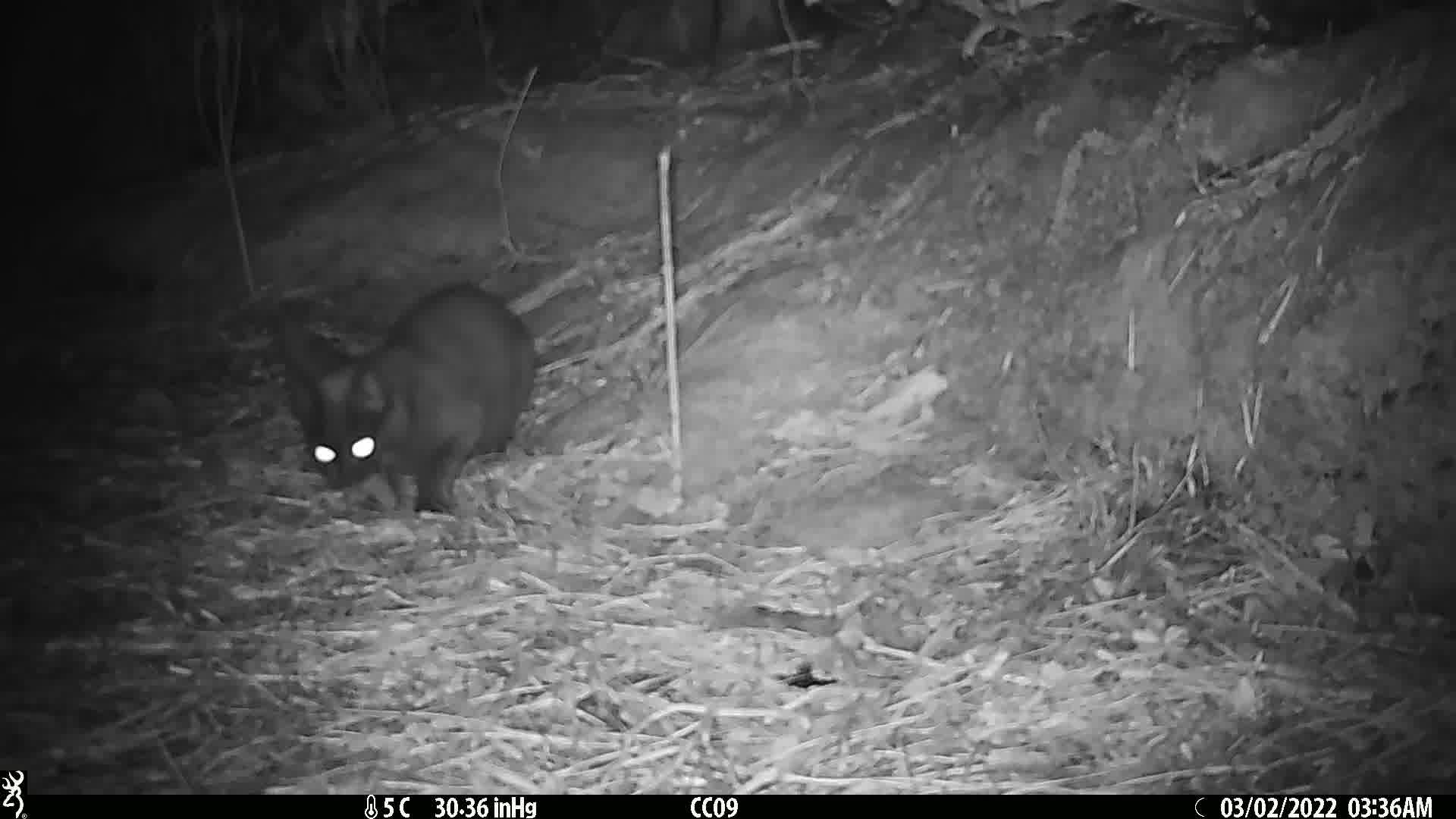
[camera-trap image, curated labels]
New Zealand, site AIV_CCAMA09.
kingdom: Animalia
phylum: Chordata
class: Mammalia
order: Carnivora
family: Felidae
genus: Felis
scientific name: Felis catus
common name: domestic cat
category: cat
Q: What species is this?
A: Cat (domestic cat) (Felis catus).